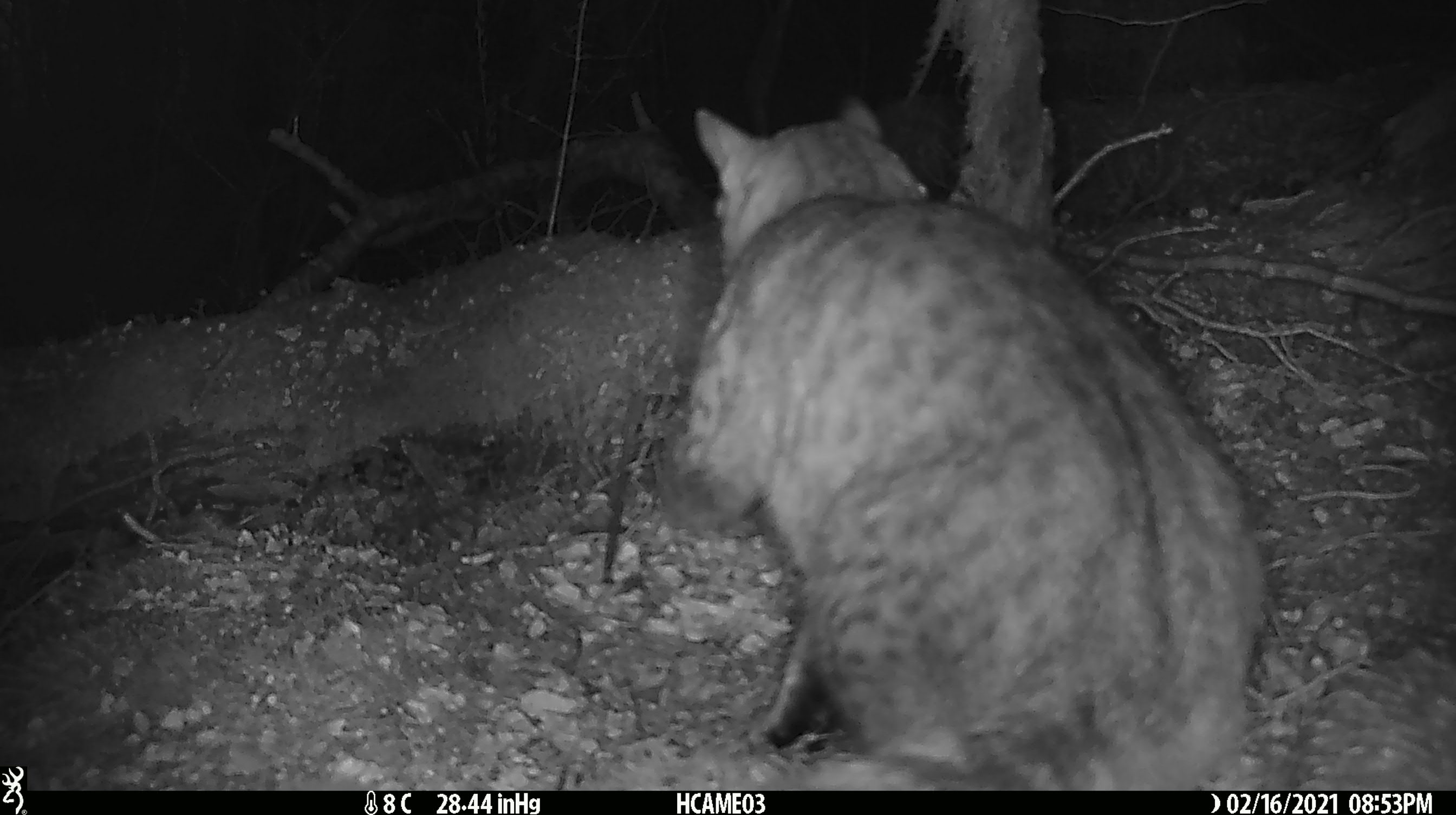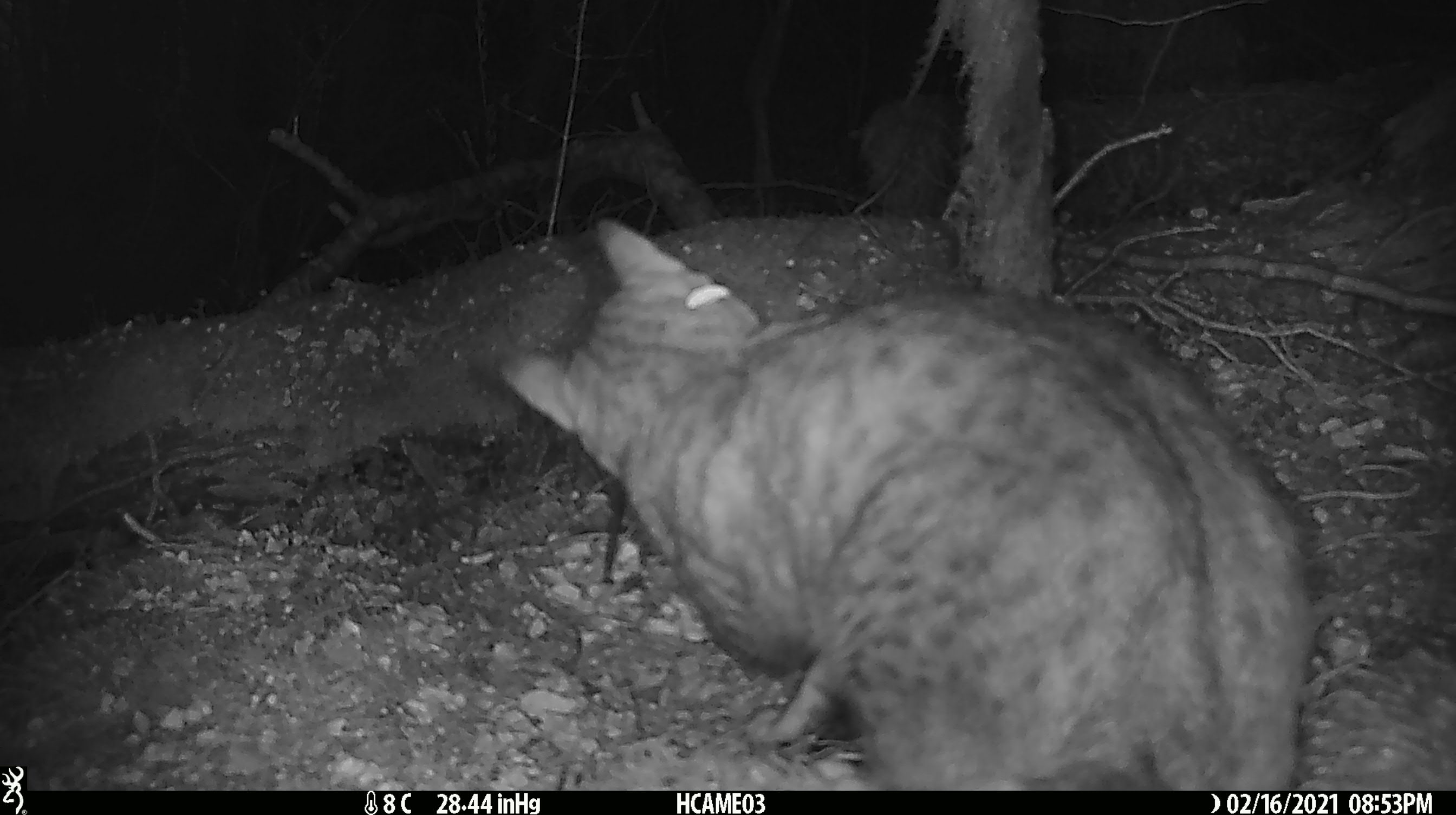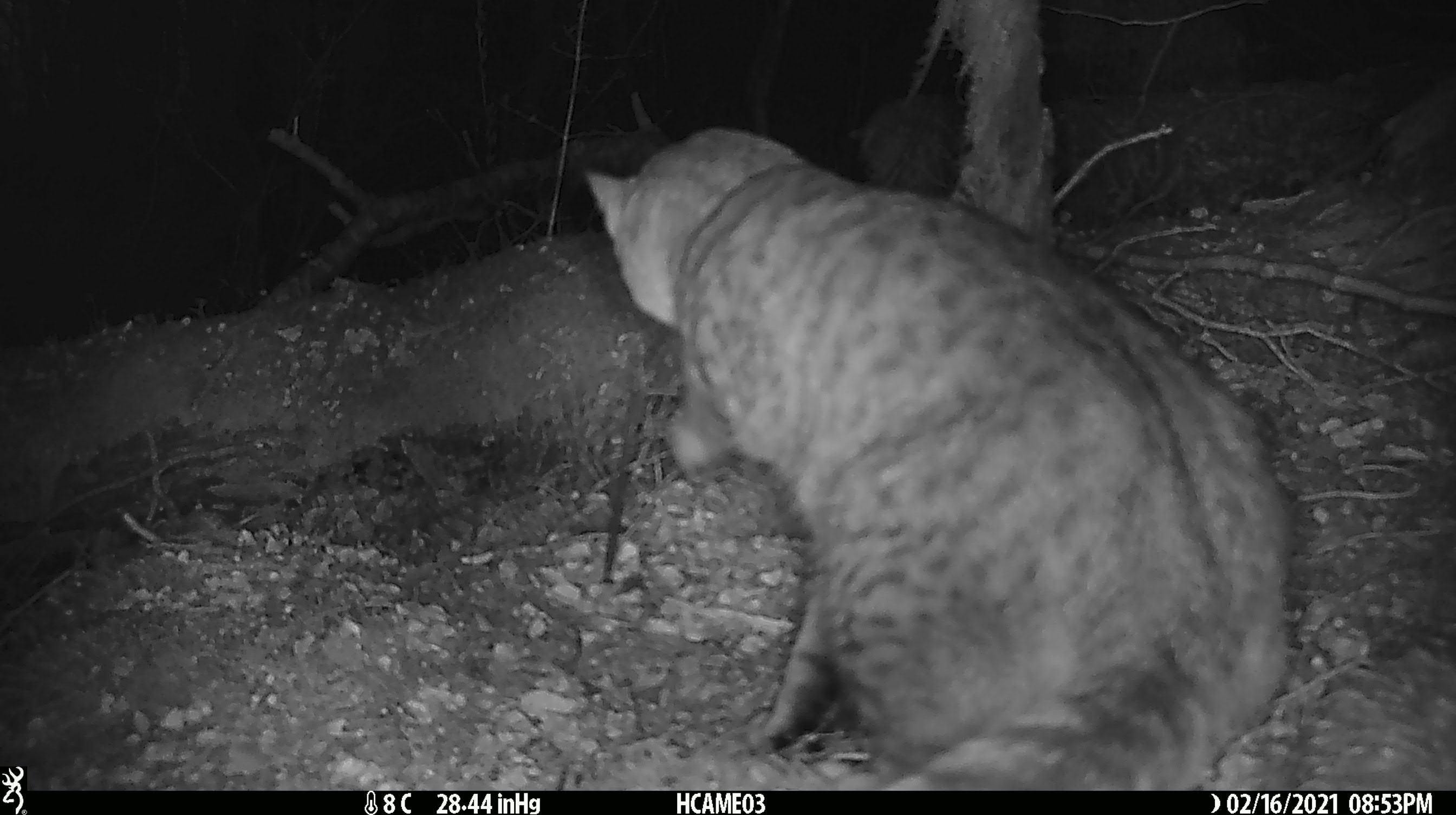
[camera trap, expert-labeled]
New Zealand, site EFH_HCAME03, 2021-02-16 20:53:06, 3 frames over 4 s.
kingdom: Animalia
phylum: Chordata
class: Mammalia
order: Carnivora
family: Felidae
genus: Felis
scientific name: Felis catus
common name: domestic cat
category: cat